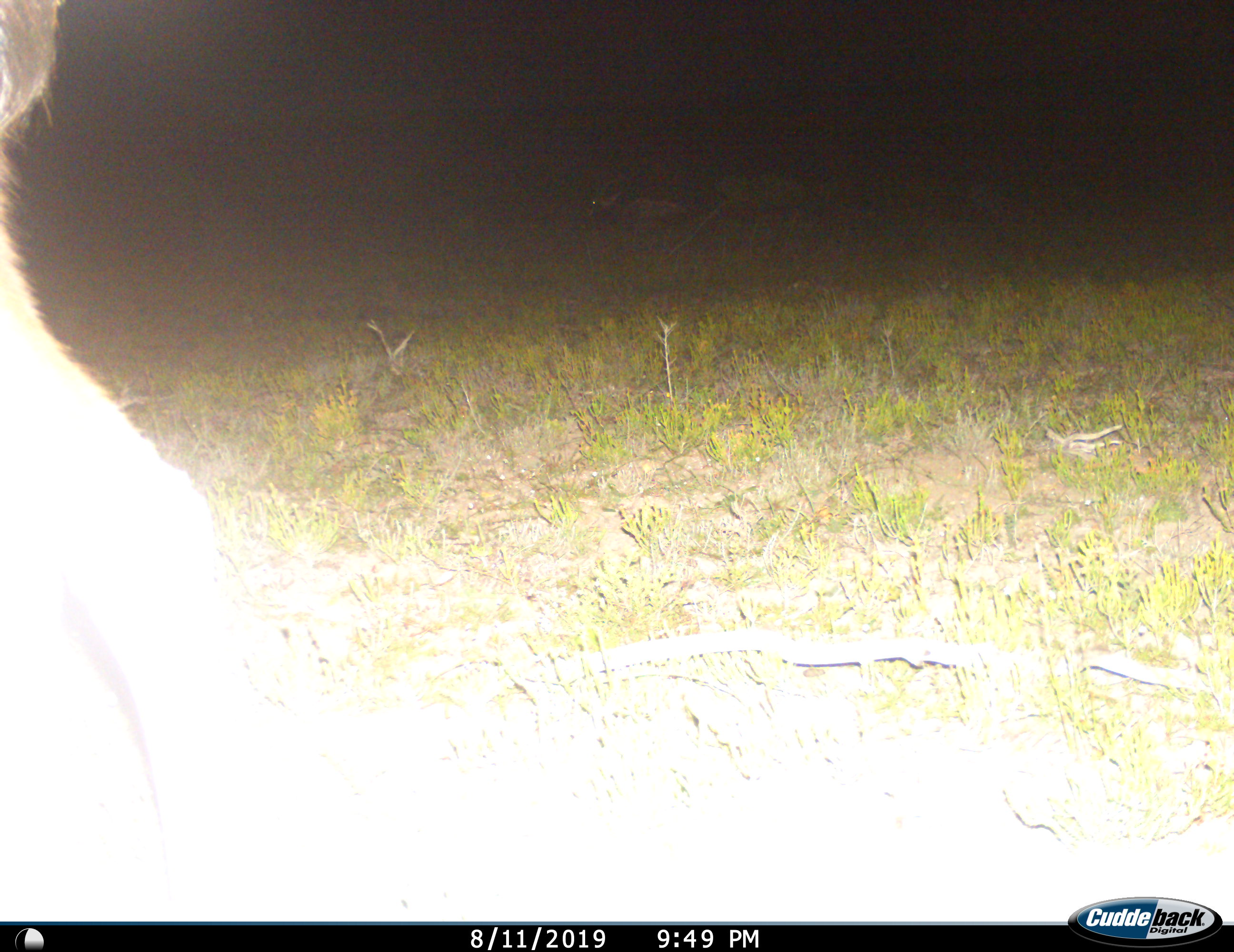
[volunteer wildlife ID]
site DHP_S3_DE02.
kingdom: Animalia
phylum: Chordata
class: Mammalia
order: Artiodactyla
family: Bovidae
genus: Tragelaphus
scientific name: Tragelaphus oryx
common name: eland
Eland (Tragelaphus oryx), count 1. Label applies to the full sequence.